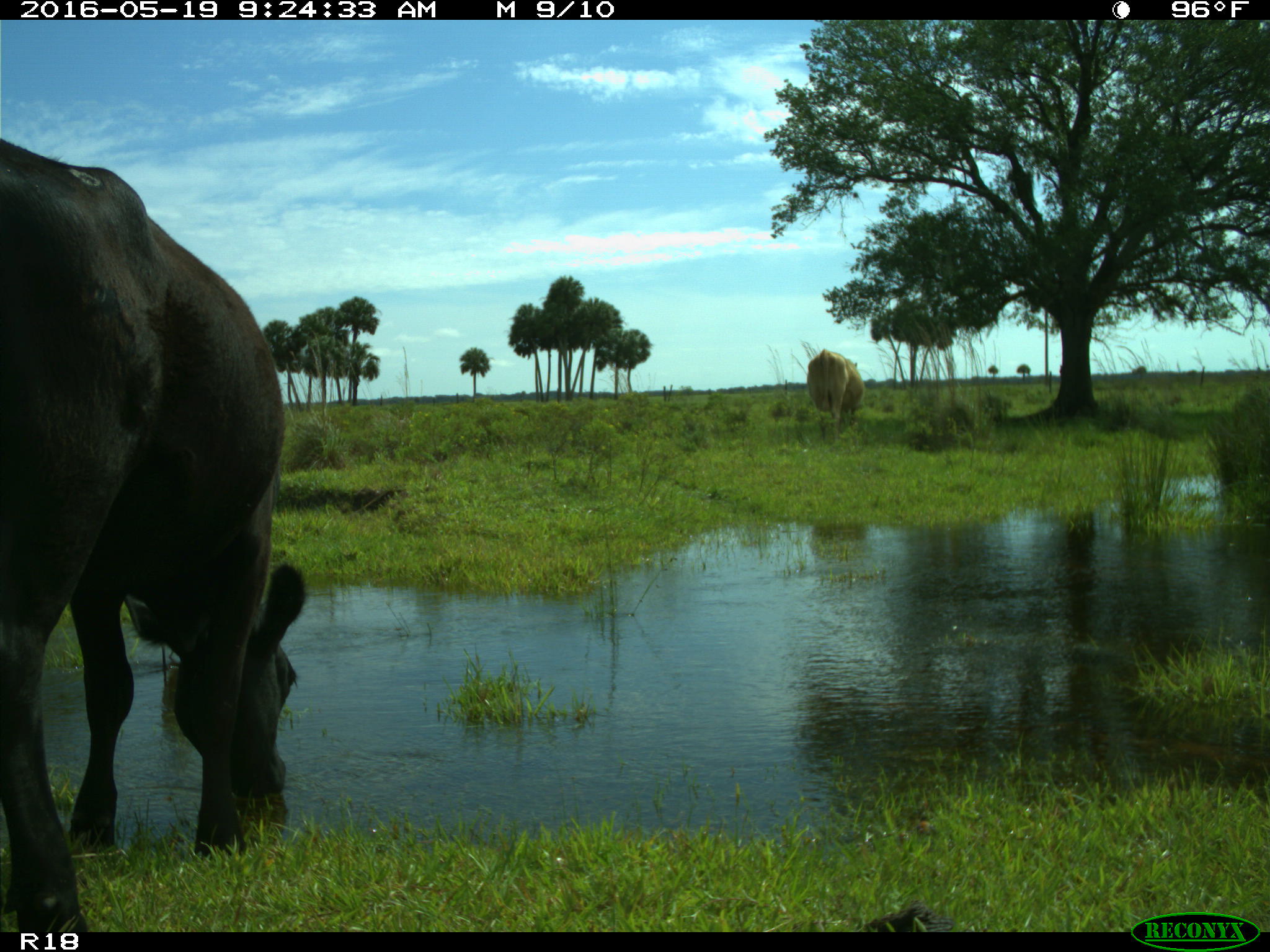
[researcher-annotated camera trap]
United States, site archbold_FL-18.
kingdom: Animalia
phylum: Chordata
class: Mammalia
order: Artiodactyla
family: Bovidae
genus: Bos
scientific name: Bos taurus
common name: domestic cow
Bos taurus (domestic cow).